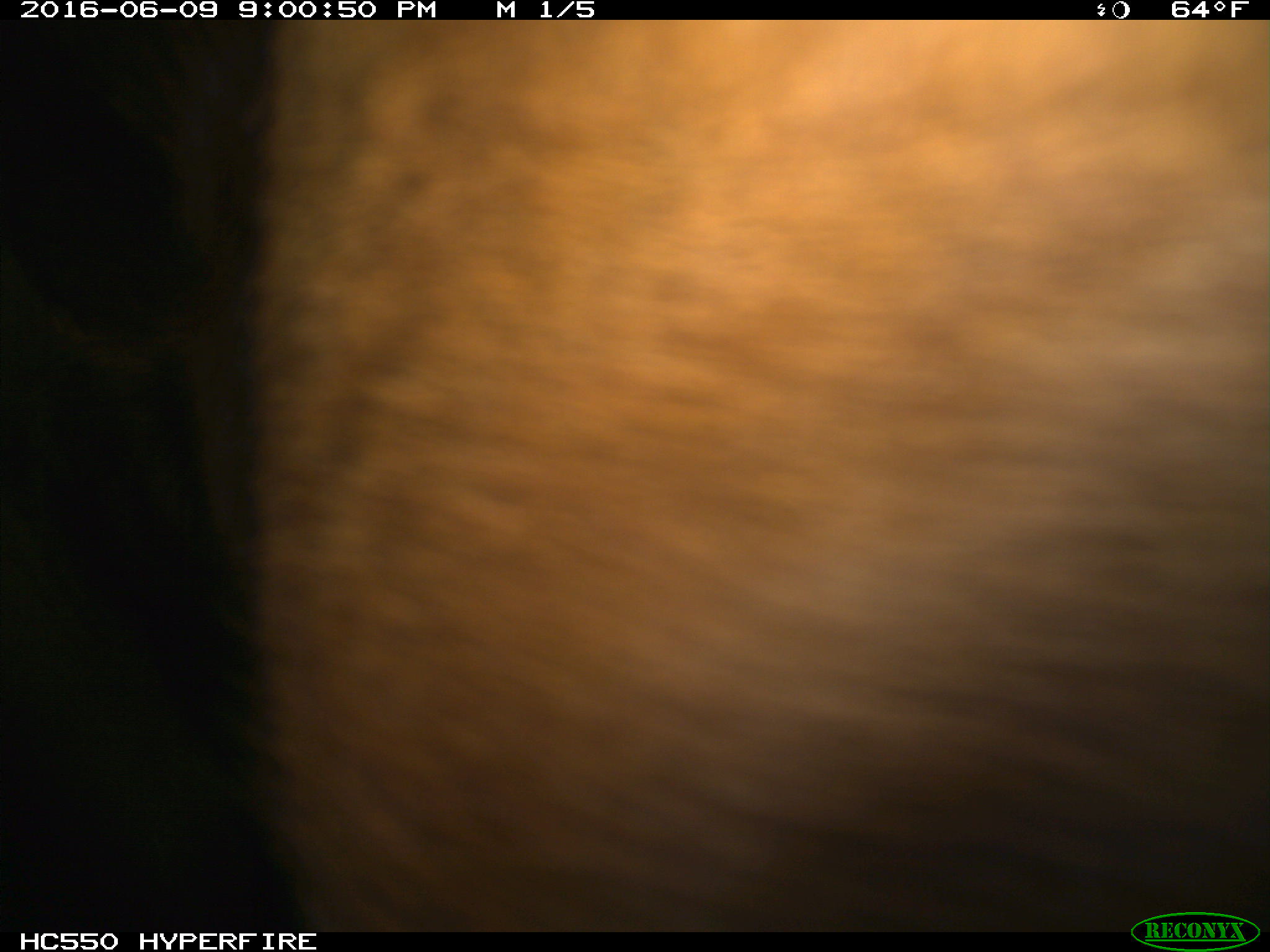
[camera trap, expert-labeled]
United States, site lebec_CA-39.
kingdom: Animalia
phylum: Chordata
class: Mammalia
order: Artiodactyla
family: Bovidae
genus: Bos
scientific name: Bos taurus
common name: domestic cow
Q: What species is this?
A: Bos taurus (domestic cow).